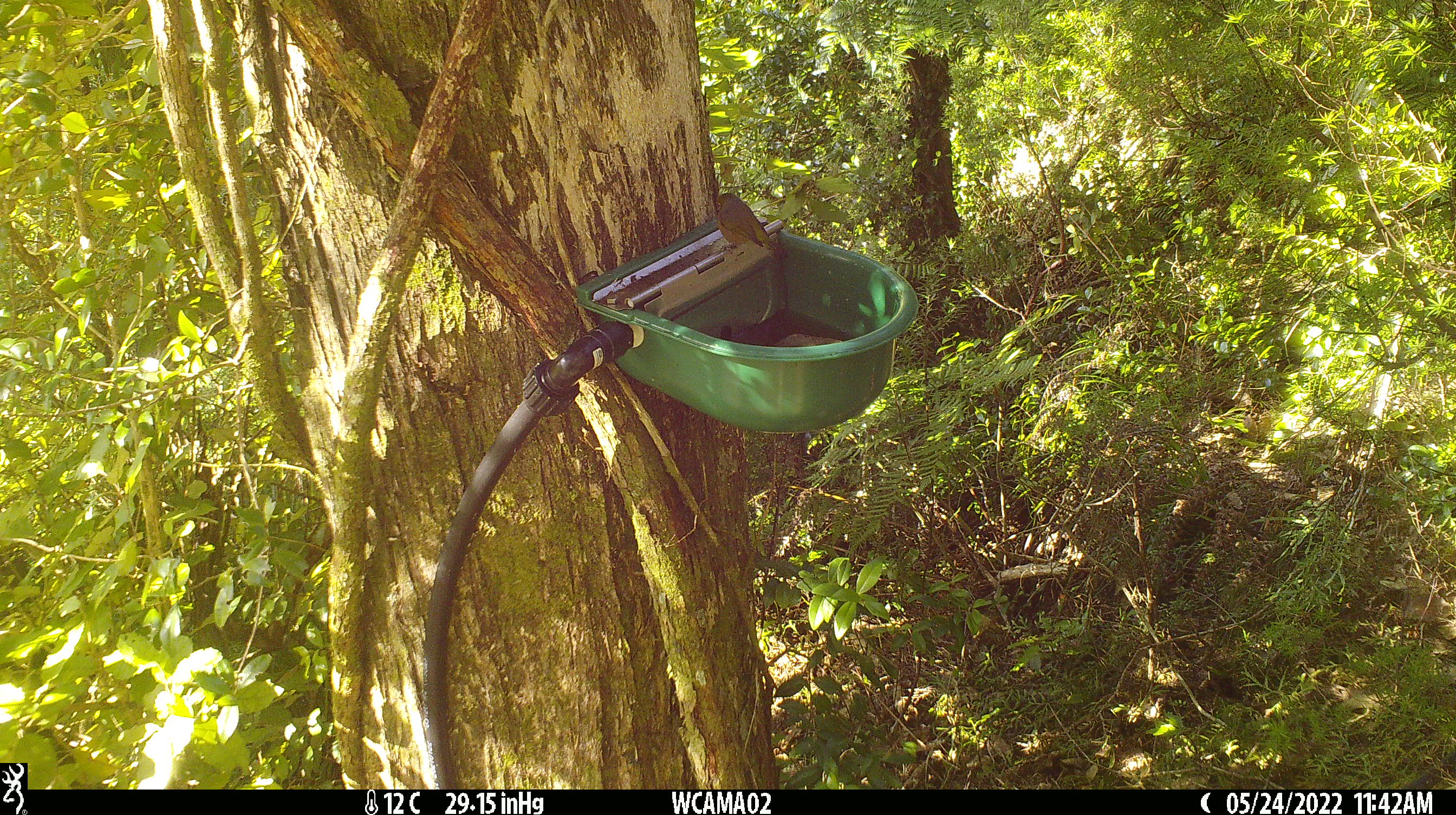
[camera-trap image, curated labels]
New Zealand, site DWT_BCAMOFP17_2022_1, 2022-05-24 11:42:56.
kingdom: Animalia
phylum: Chordata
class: Aves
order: Passeriformes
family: Zosteropidae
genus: Zosterops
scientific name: Zosterops lateralis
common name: silvereye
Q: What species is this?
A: Silvereye (Zosterops lateralis).